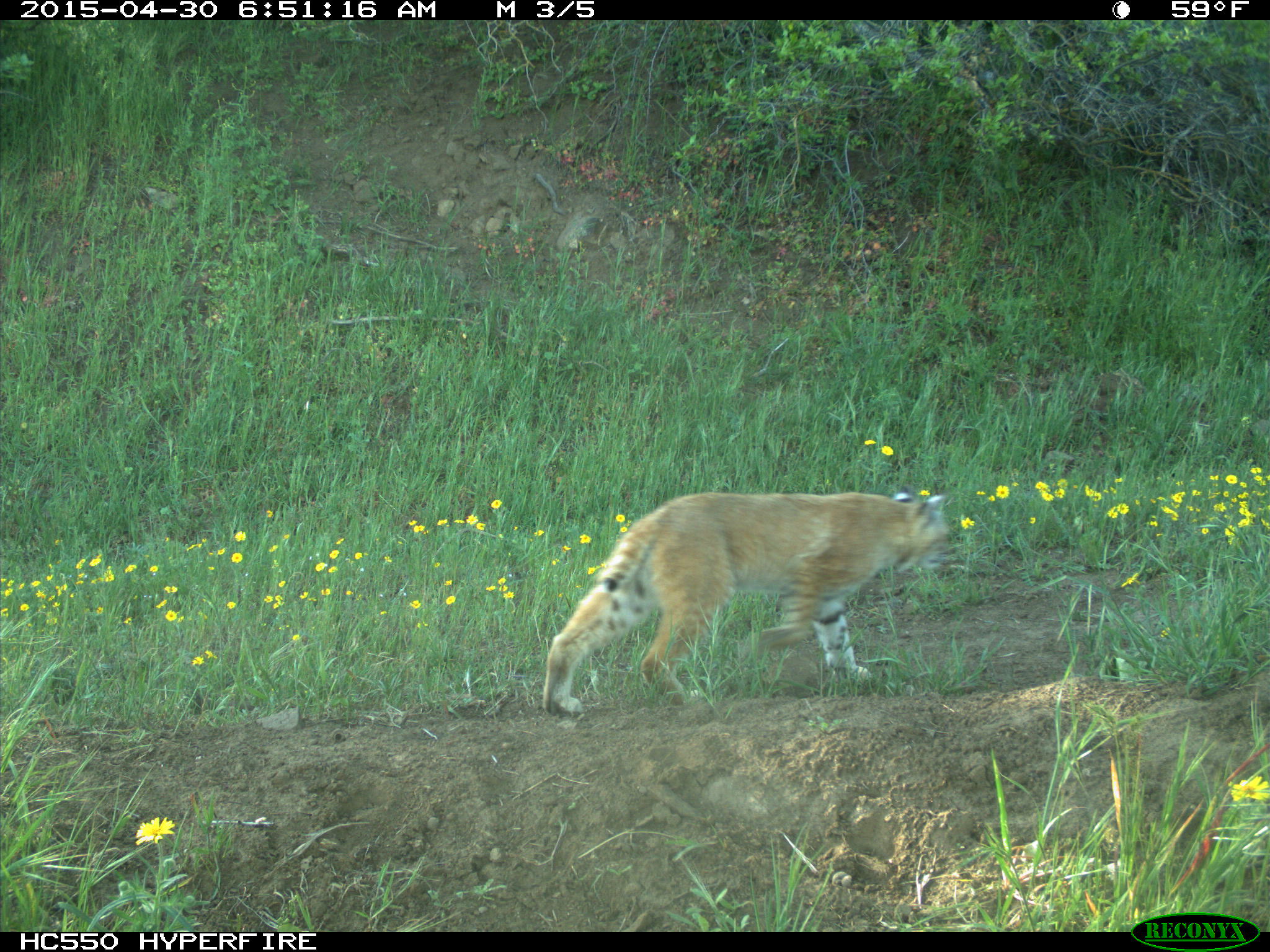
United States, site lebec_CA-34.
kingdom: Animalia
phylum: Chordata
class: Mammalia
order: Carnivora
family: Felidae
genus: Lynx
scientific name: Lynx rufus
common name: bobcat